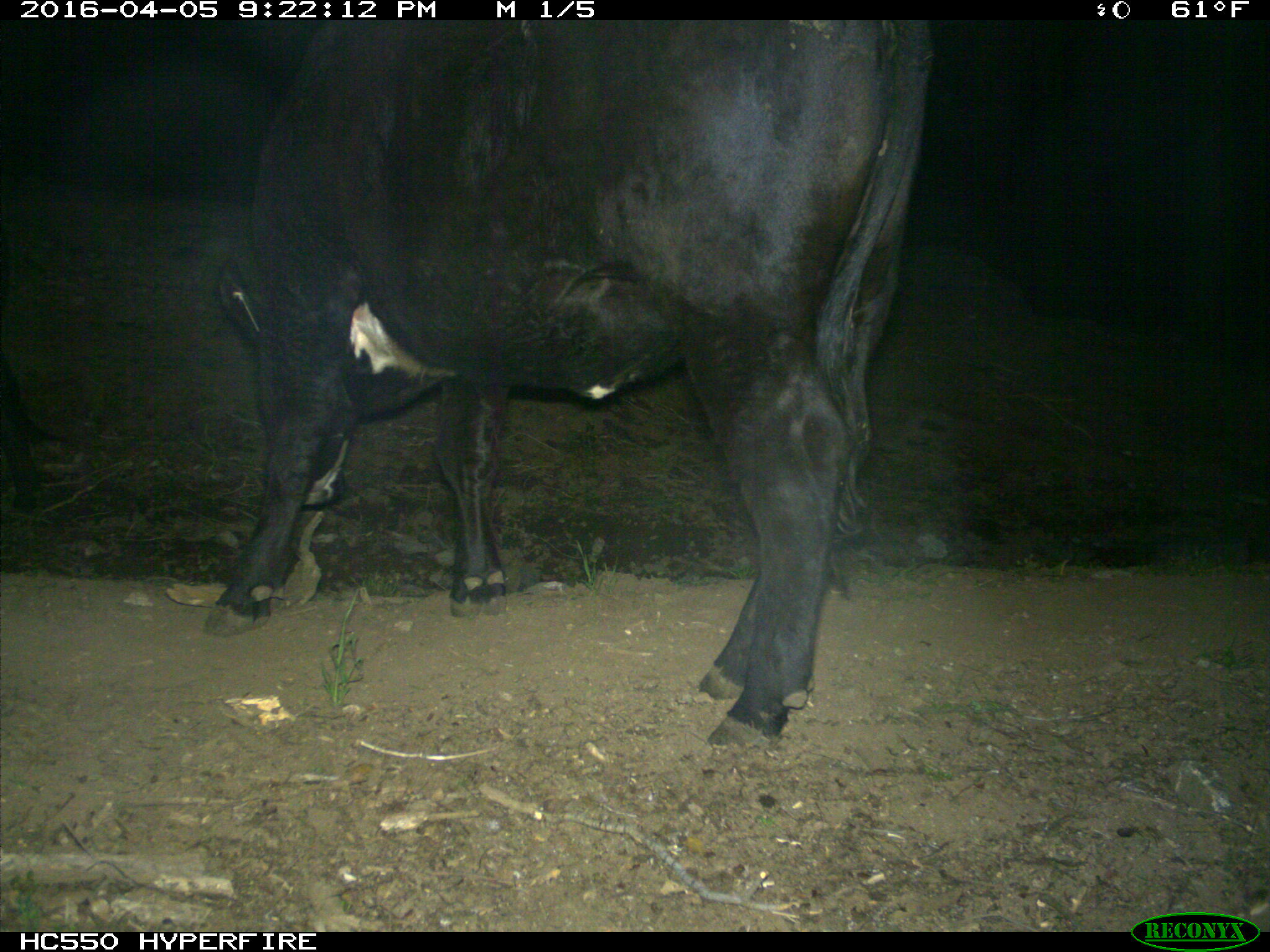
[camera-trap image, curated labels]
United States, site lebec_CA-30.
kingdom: Animalia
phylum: Chordata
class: Mammalia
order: Artiodactyla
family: Bovidae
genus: Bos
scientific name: Bos taurus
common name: domestic cow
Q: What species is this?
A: Bos taurus (domestic cow).